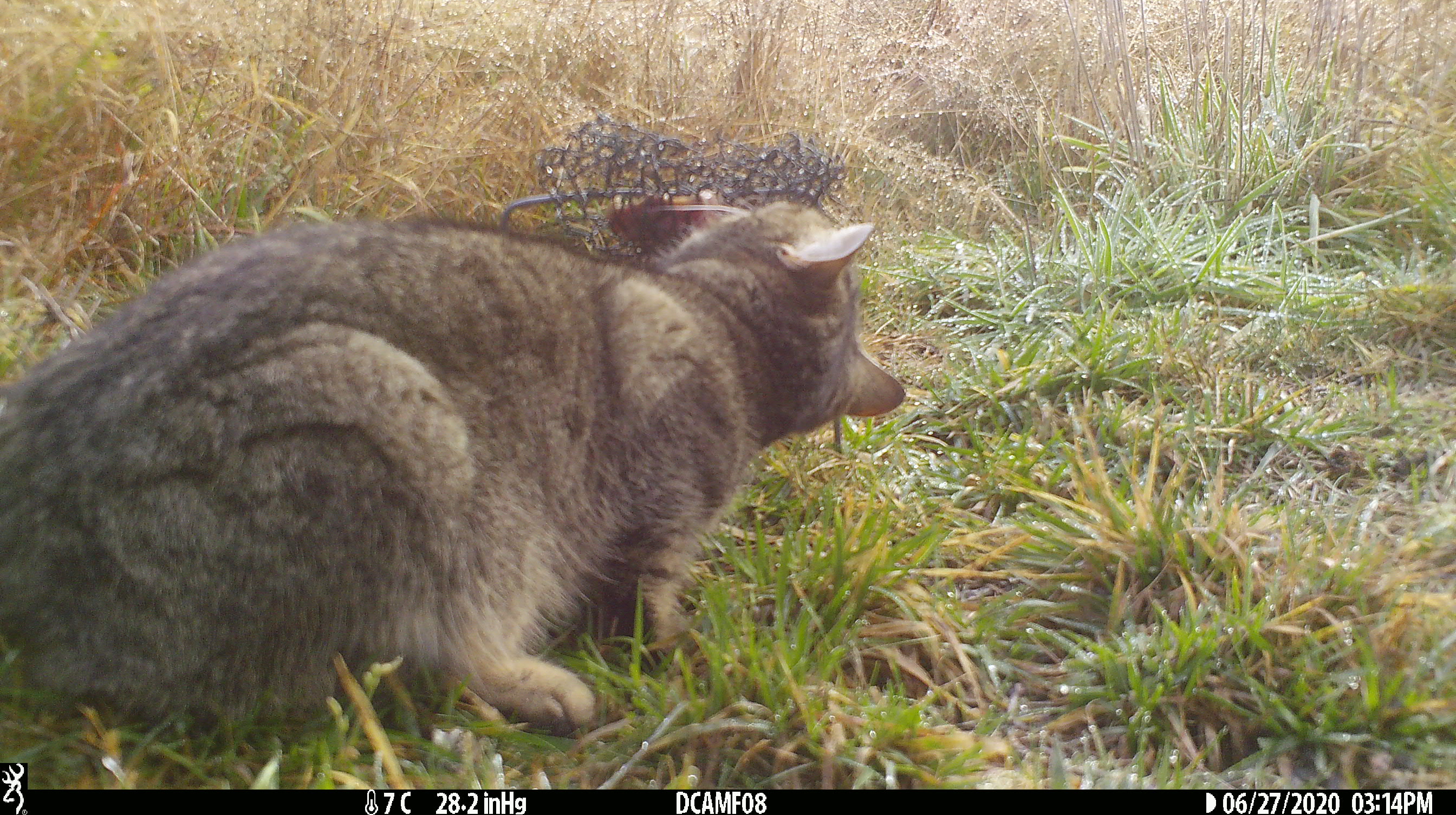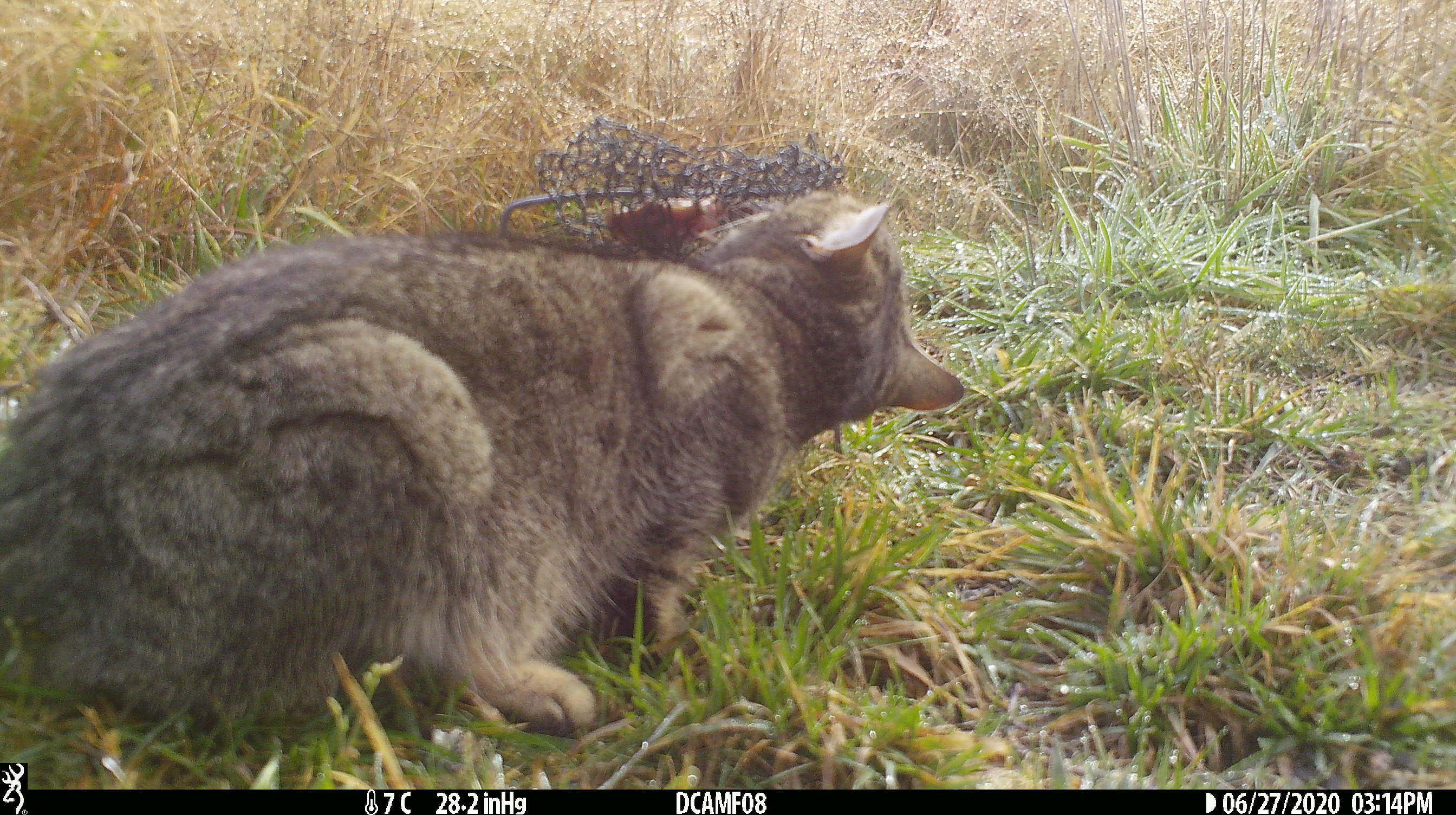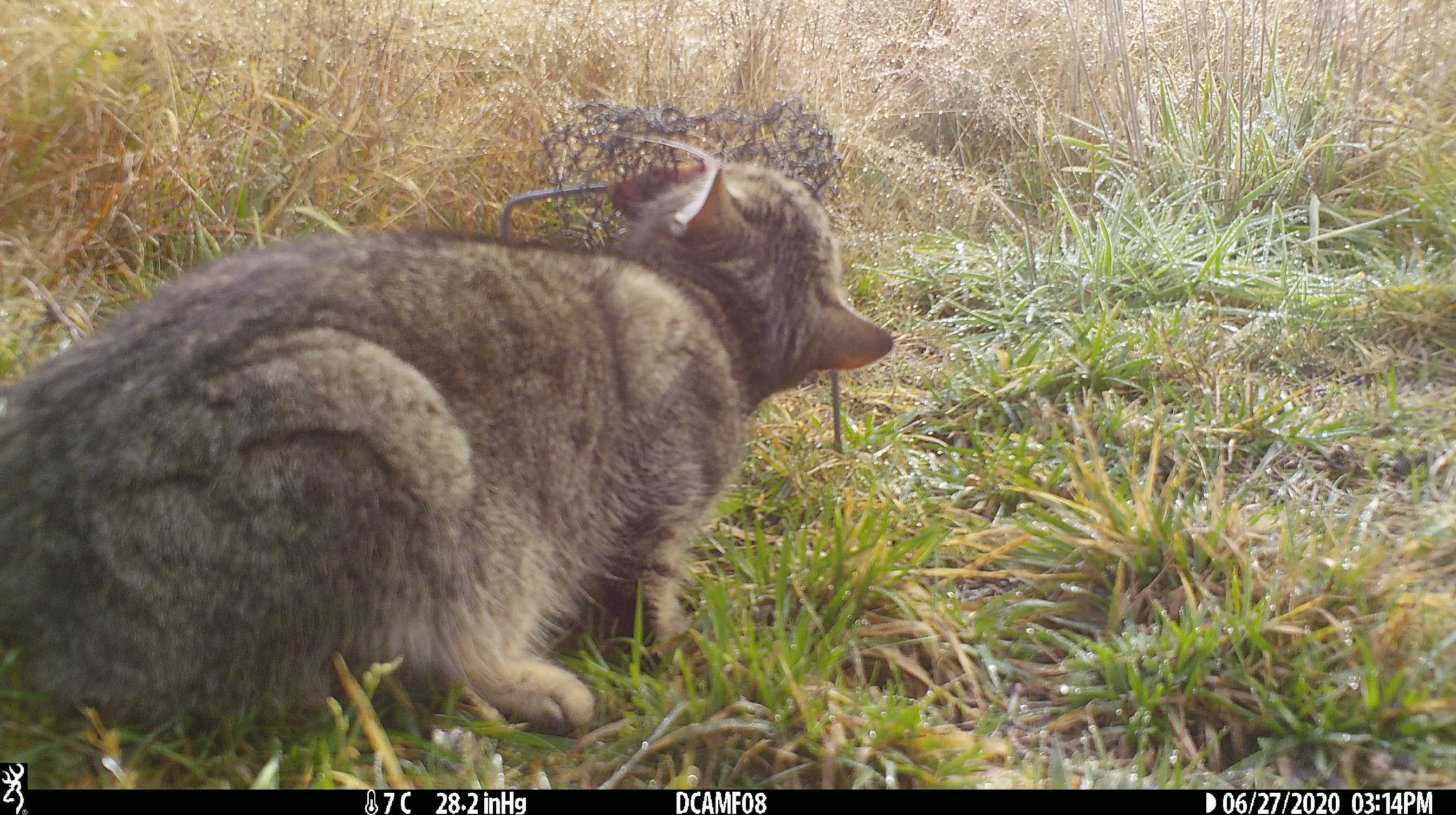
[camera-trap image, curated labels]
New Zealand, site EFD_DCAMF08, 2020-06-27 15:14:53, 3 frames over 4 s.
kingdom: Animalia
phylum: Chordata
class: Mammalia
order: Carnivora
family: Felidae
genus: Felis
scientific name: Felis catus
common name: domestic cat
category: cat